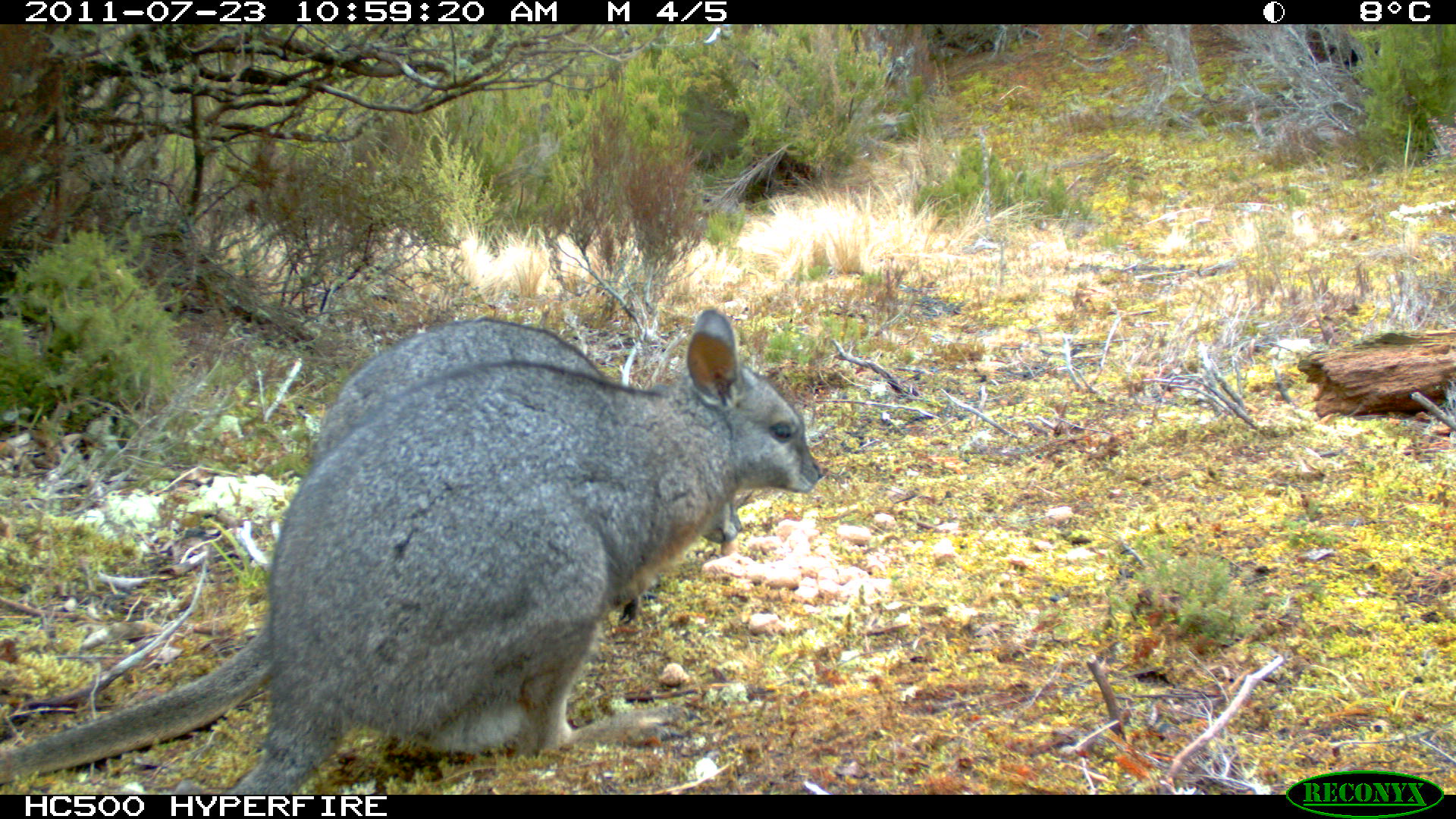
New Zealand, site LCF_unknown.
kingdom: Animalia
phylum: Chordata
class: Mammalia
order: Diprotodontia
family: Macropodidae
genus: Notamacropus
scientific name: Notamacropus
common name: wallaby